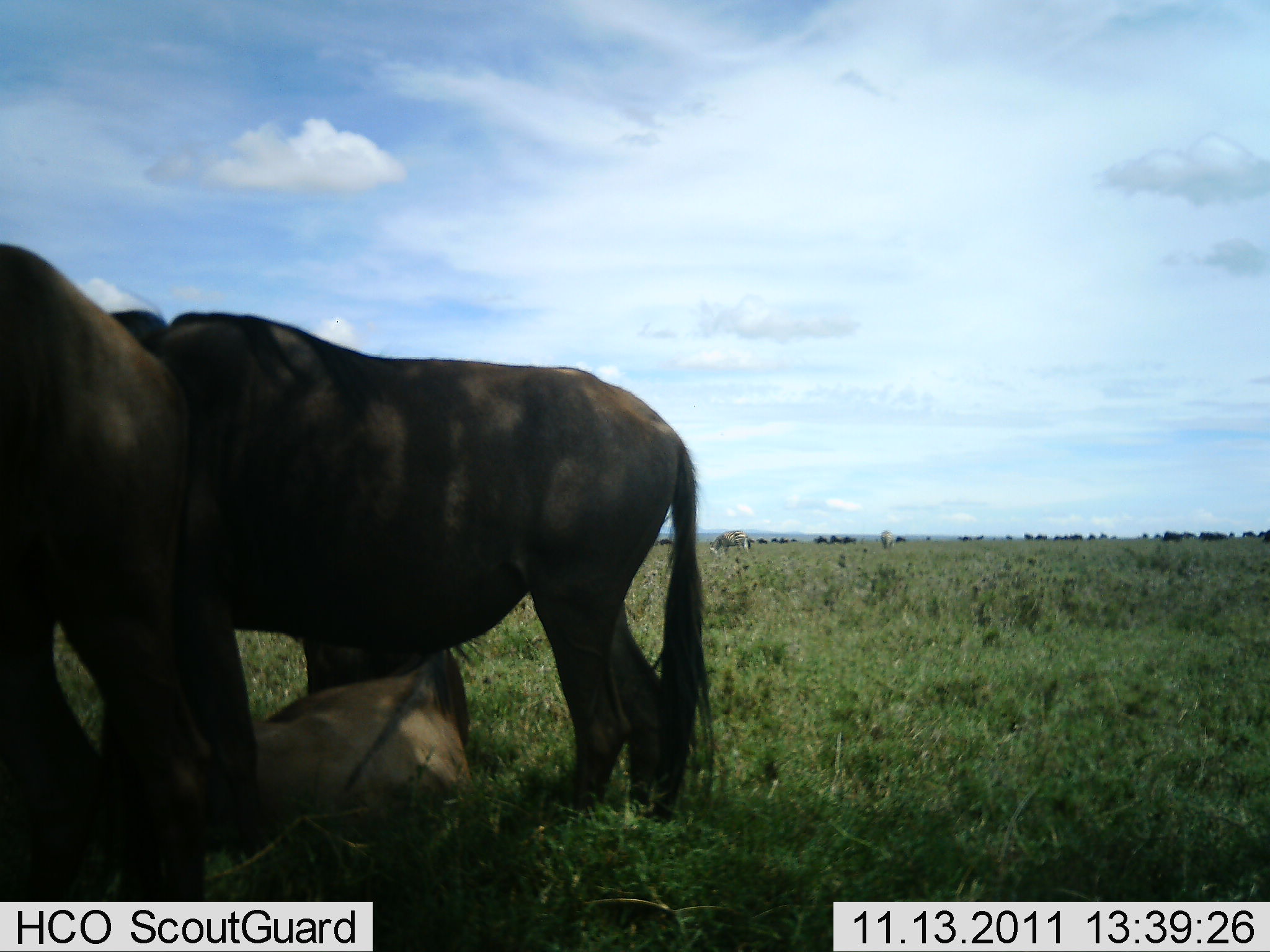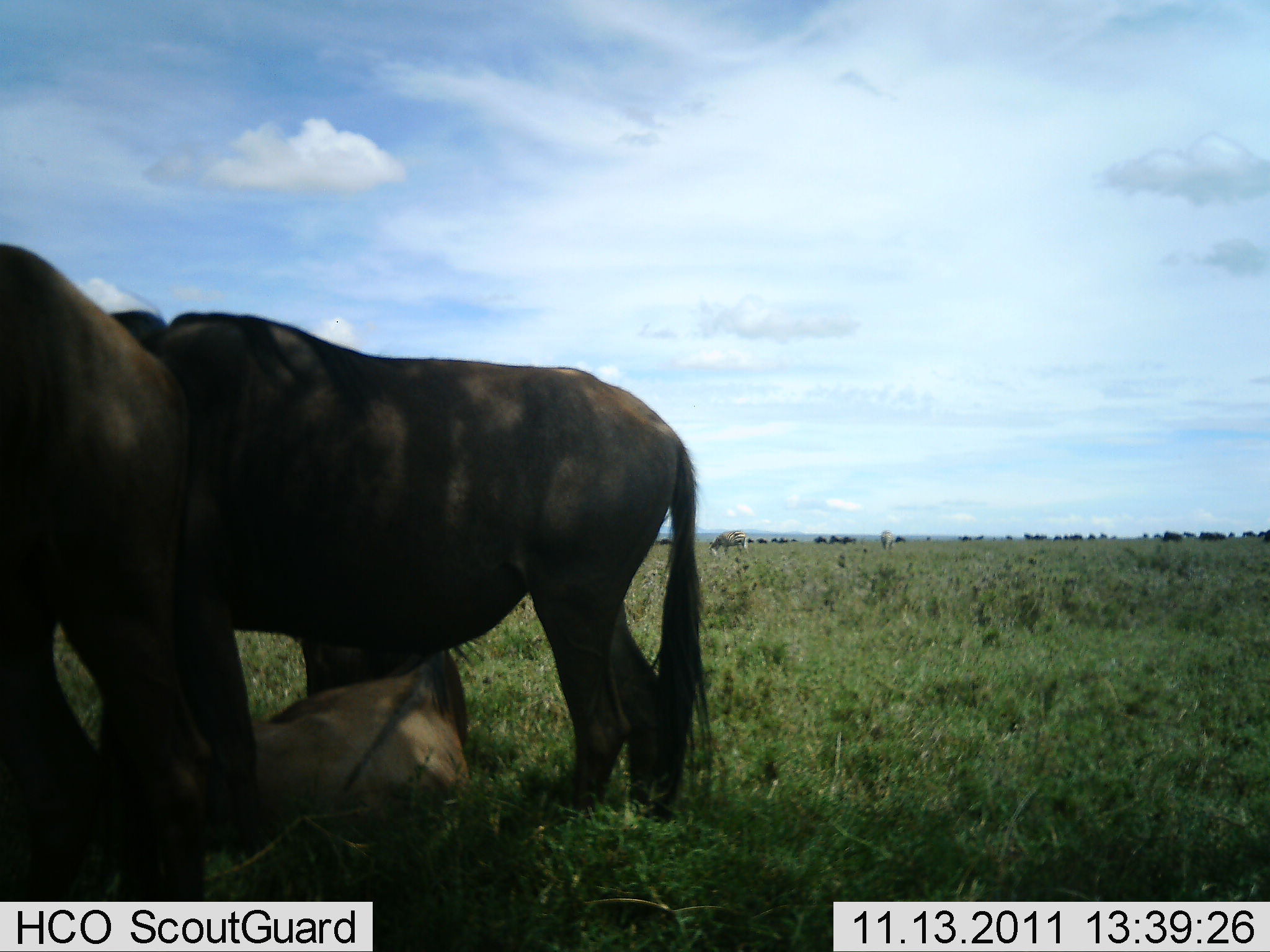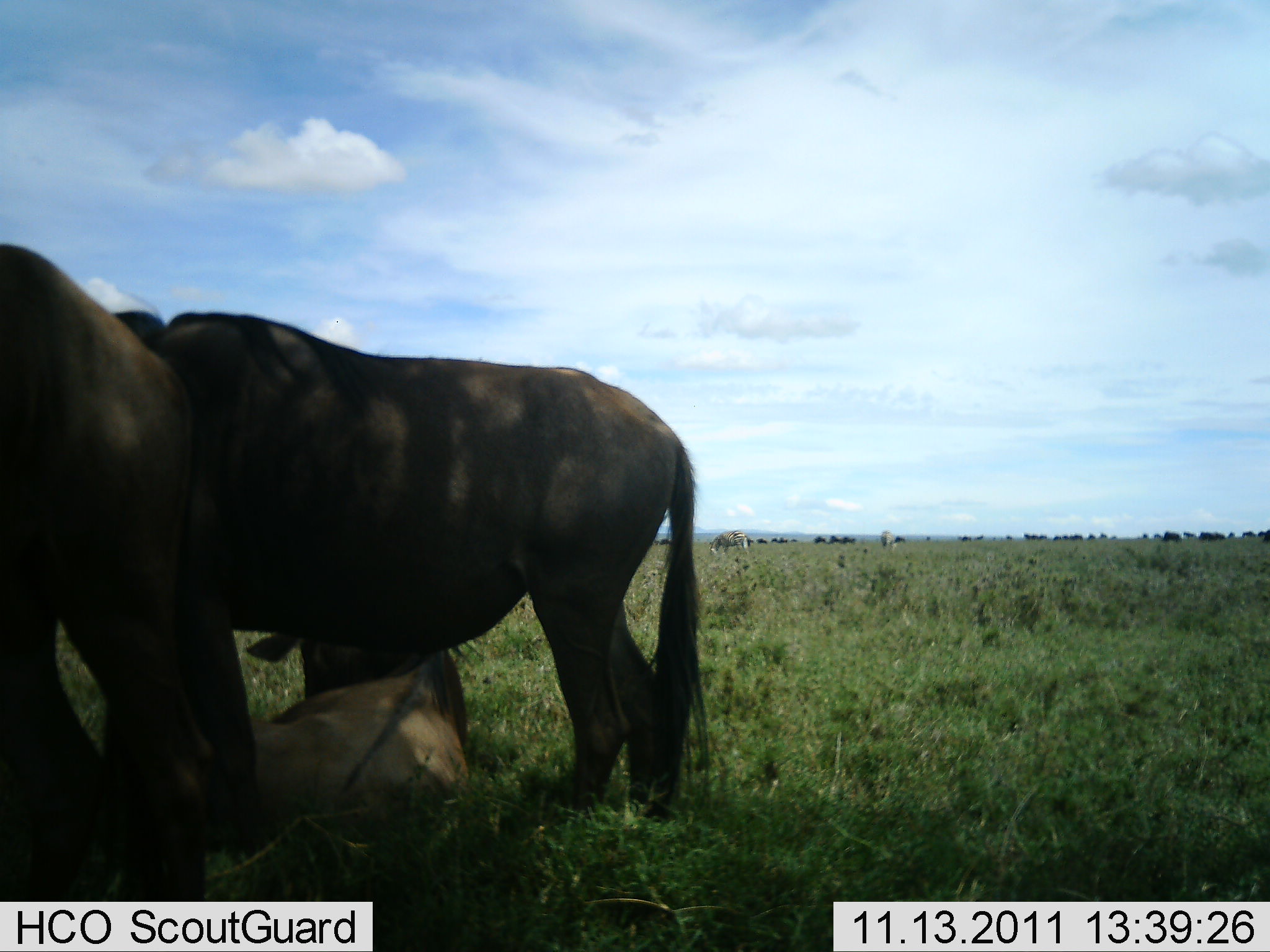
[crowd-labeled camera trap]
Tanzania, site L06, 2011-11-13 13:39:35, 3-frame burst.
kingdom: Animalia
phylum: Chordata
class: Mammalia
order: Artiodactyla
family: Bovidae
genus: Connochaetes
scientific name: Connochaetes taurinus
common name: blue wildebeest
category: wildebeest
Wildebeest (blue wildebeest) (Connochaetes taurinus), count 3. Behavior (volunteer vote fractions): standing 80%, resting 80%, moving 10%, interacting 20%. Young present (vote fraction): 0%. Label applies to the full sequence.